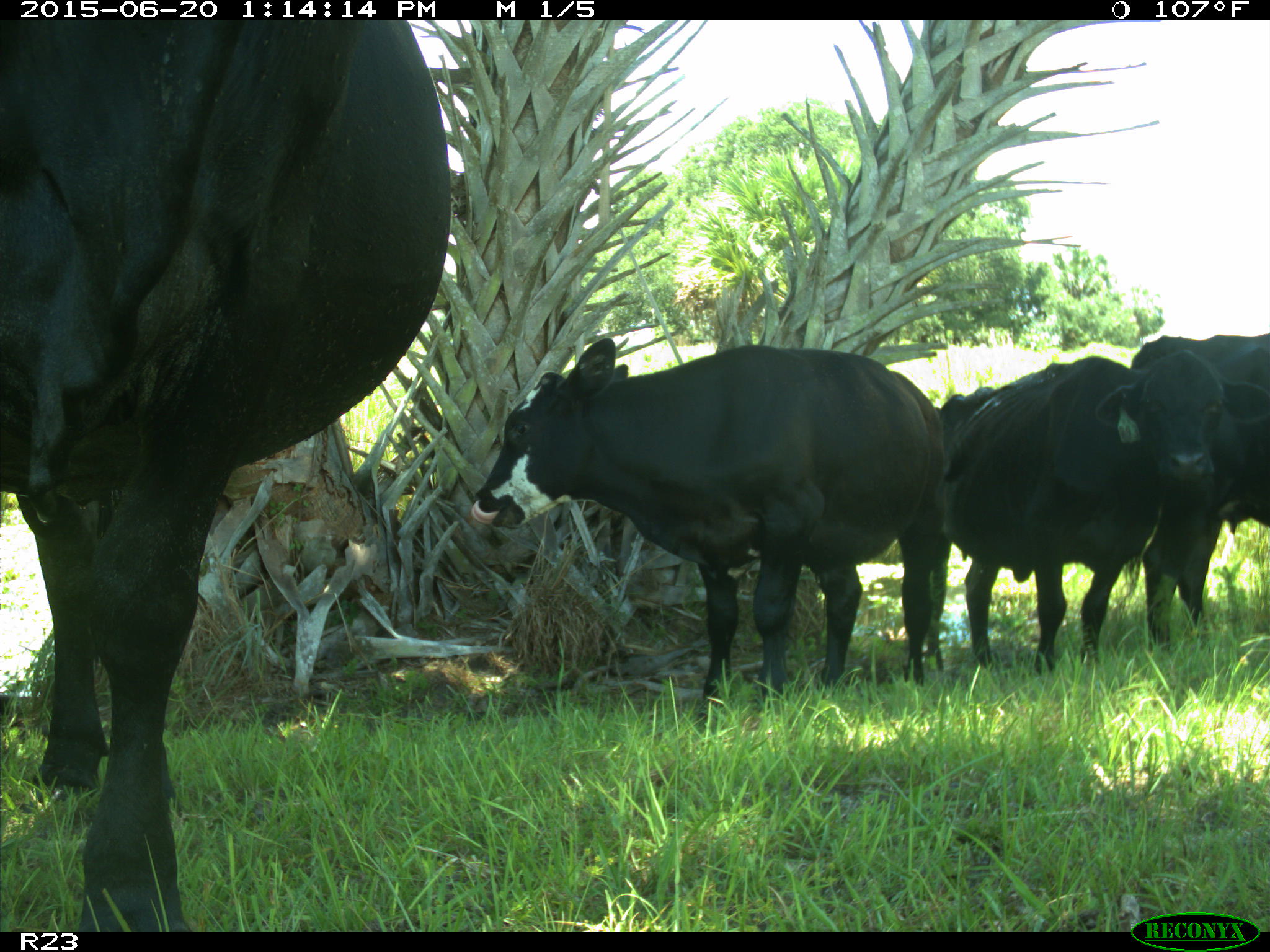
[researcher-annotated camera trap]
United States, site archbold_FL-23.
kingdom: Animalia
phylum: Chordata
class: Mammalia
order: Artiodactyla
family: Bovidae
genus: Bos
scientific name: Bos taurus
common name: domestic cow